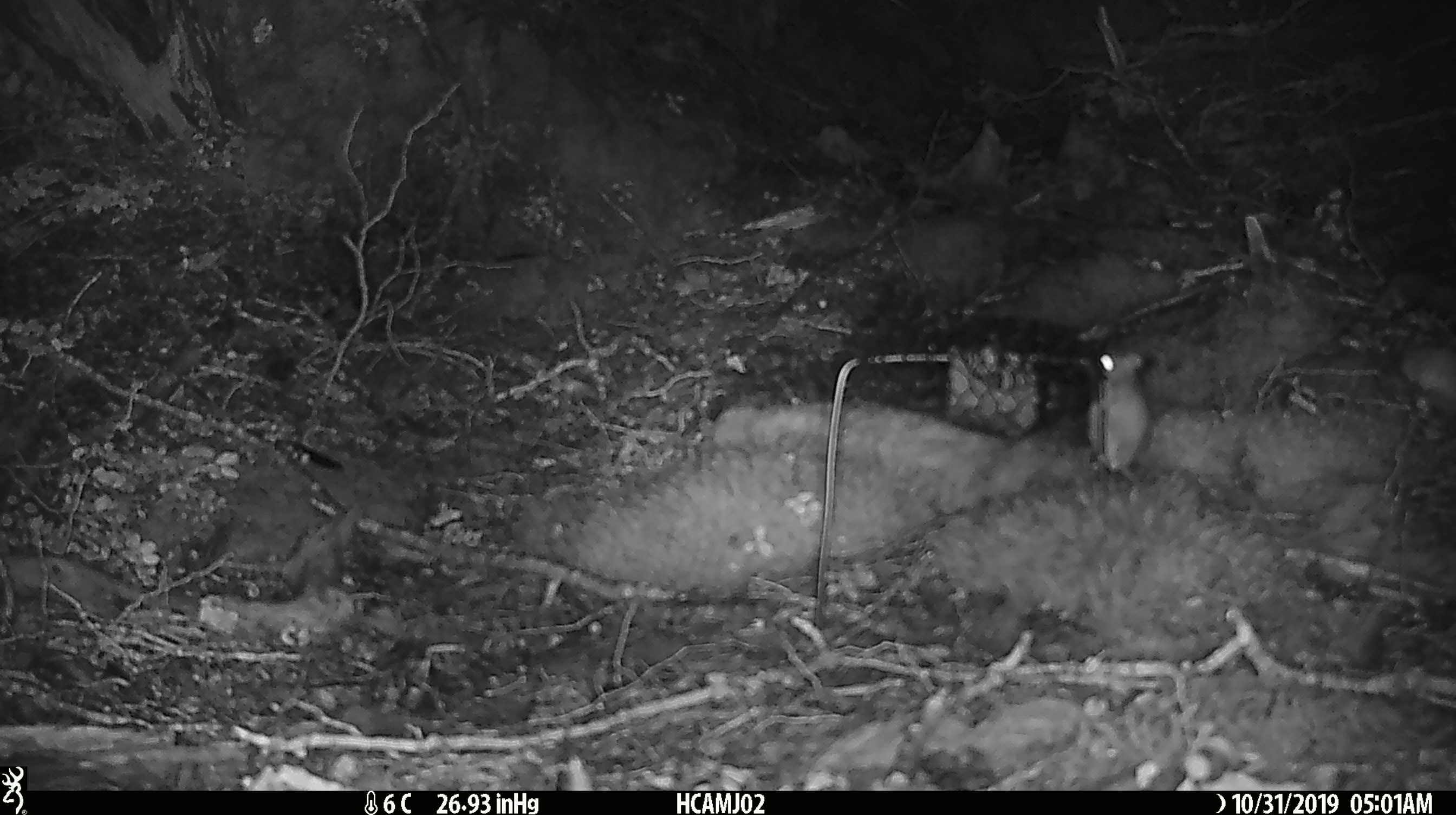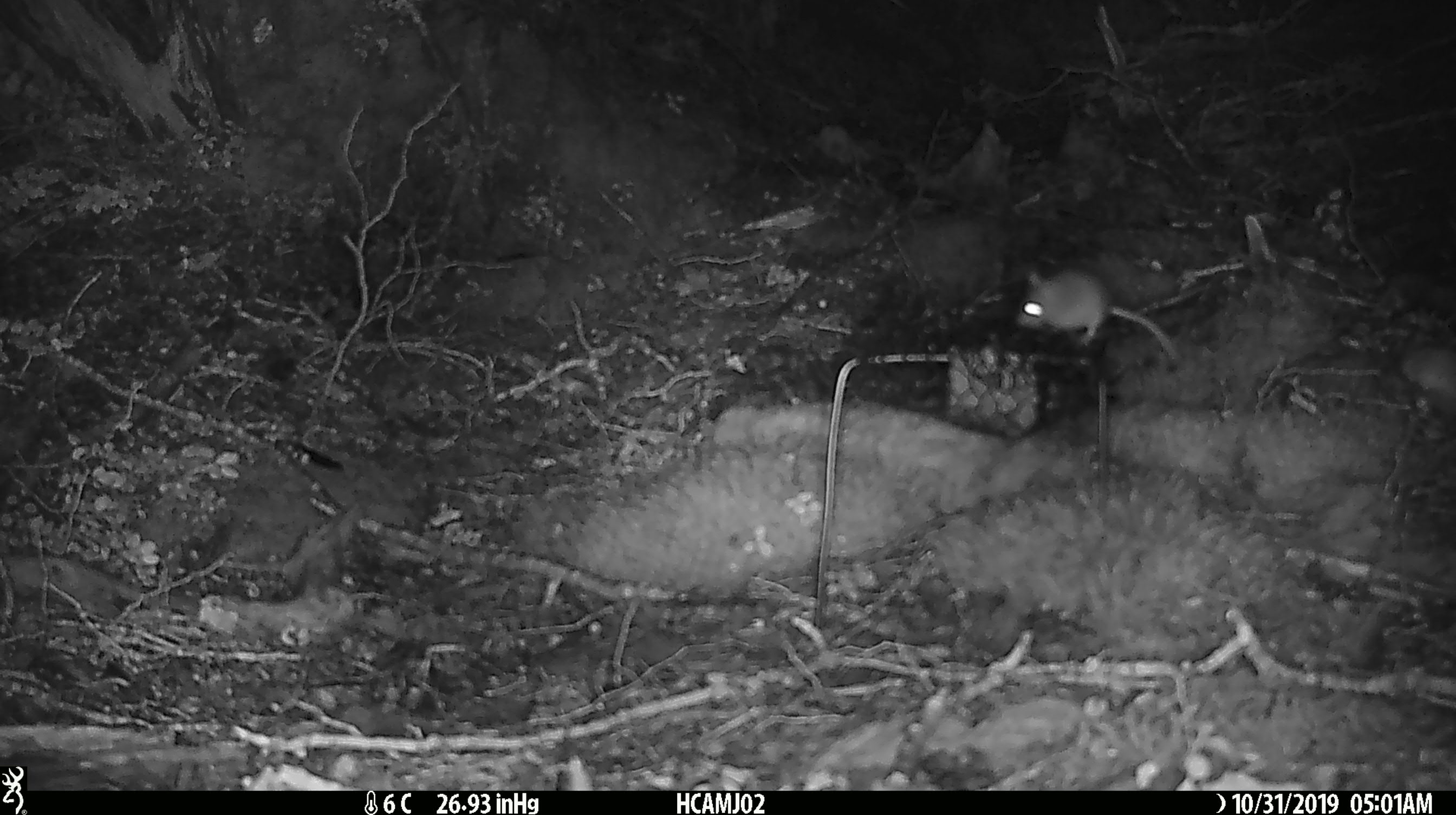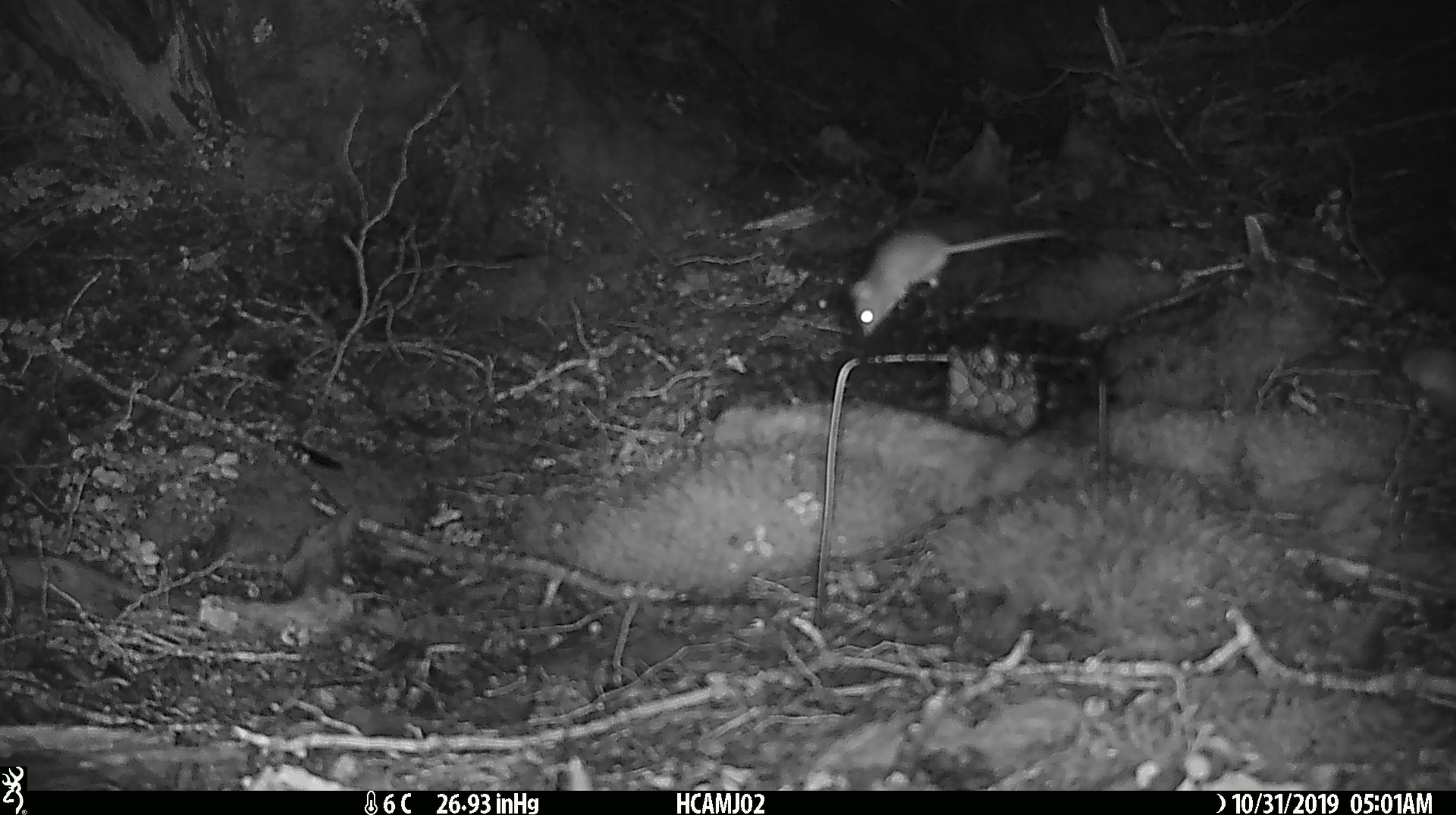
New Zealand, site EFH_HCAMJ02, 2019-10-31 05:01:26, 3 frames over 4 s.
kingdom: Animalia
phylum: Chordata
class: Mammalia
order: Rodentia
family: Muridae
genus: Mus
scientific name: Mus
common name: mouse